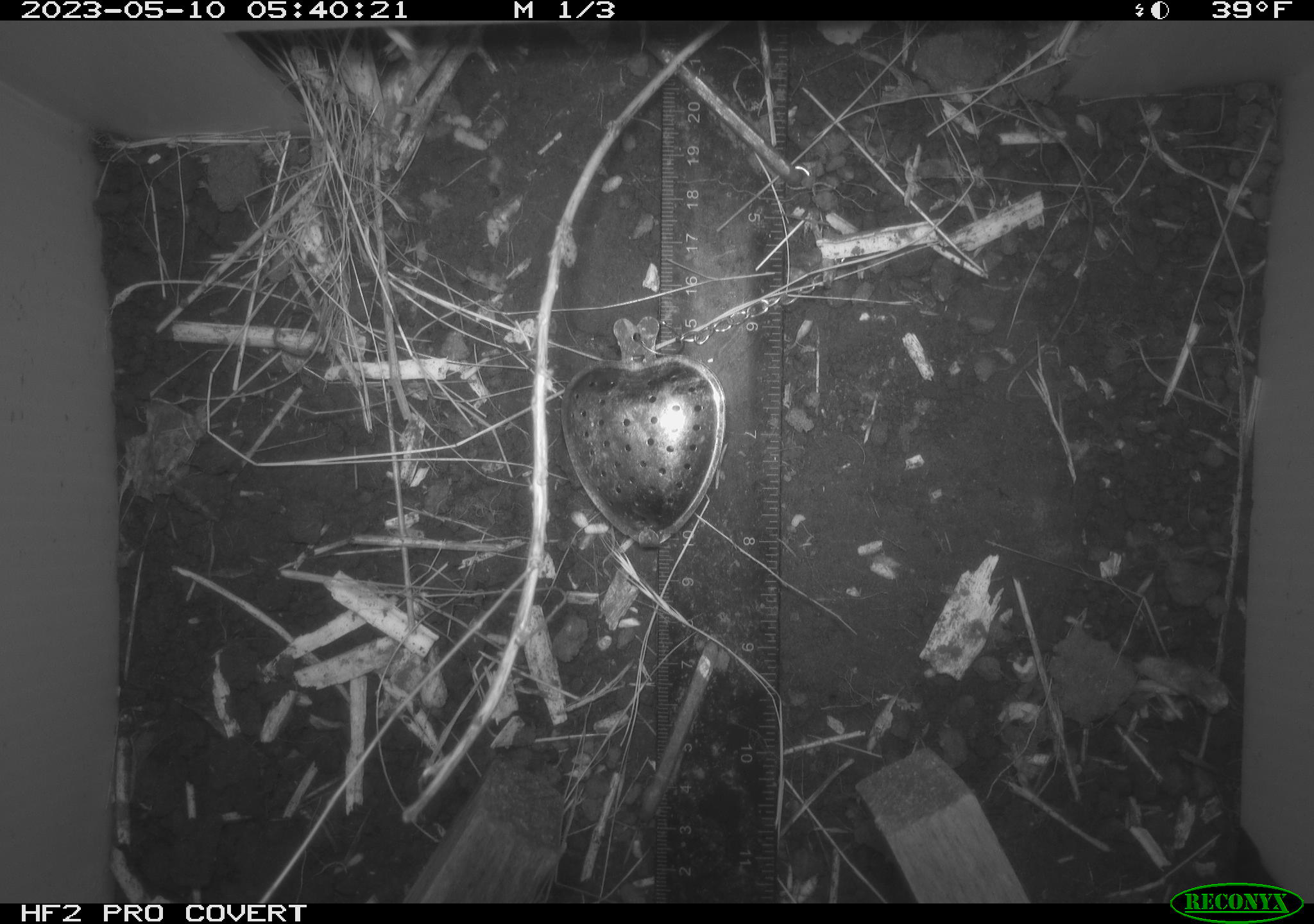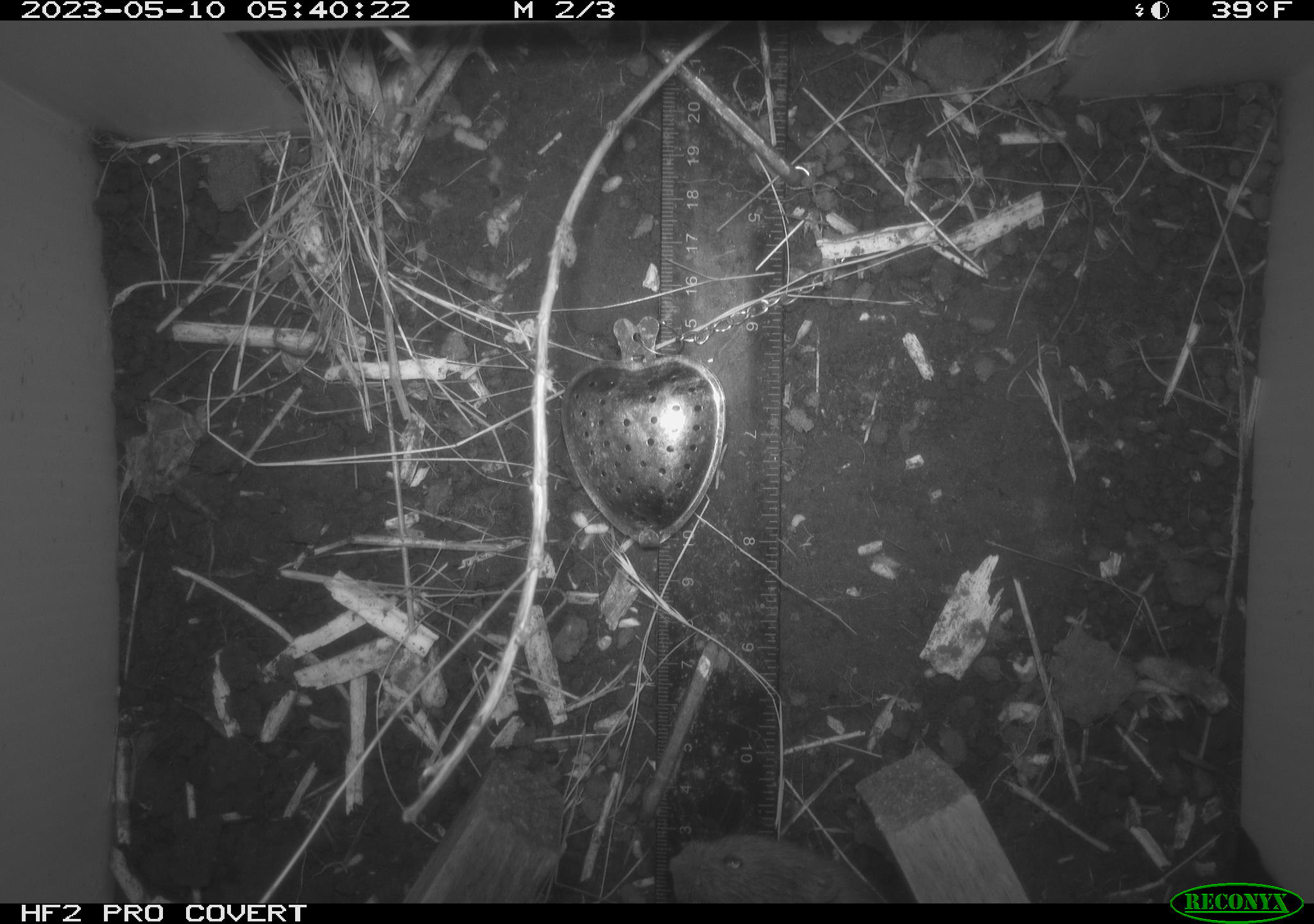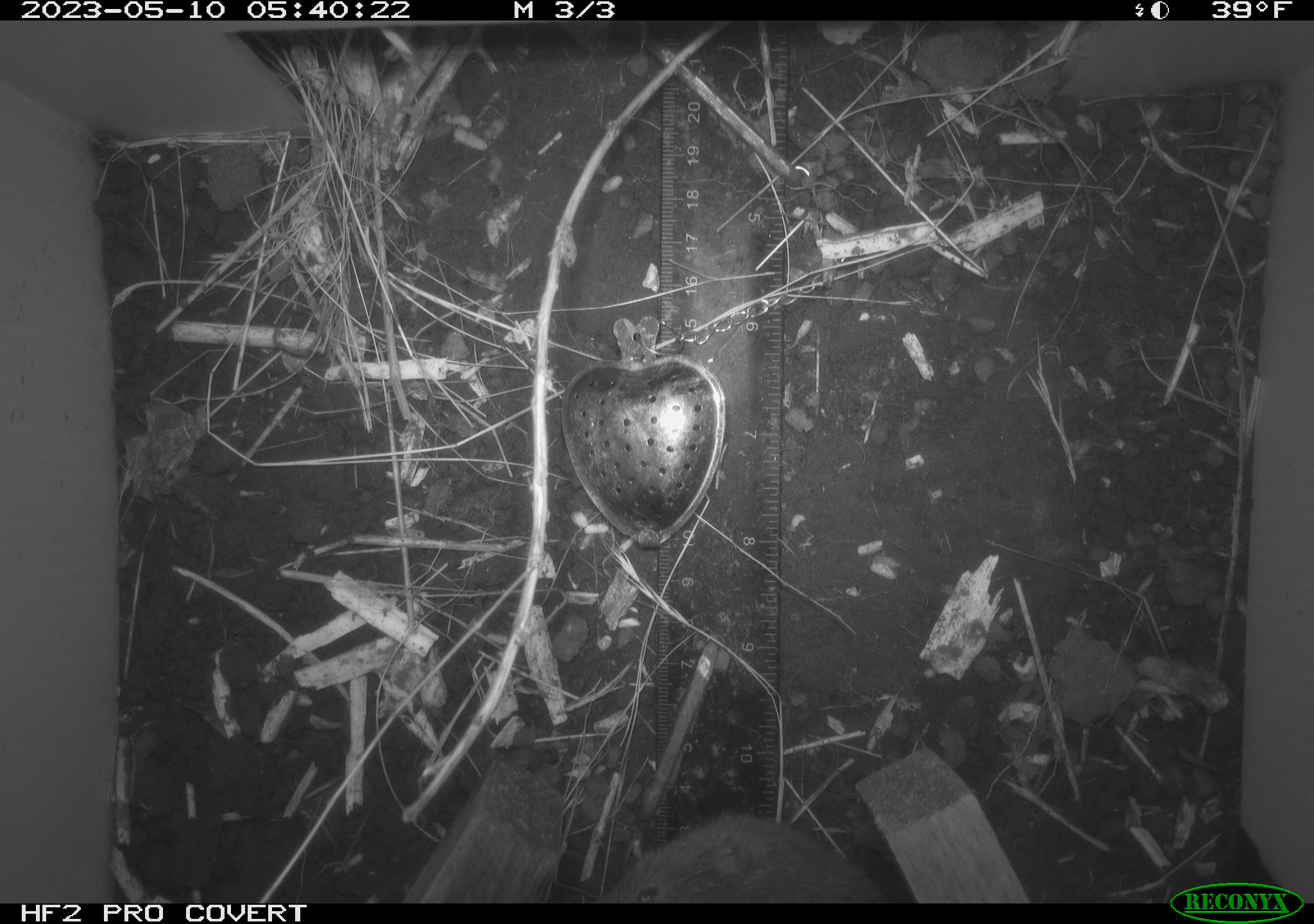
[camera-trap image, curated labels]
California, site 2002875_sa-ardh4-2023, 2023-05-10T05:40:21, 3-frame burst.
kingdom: Animalia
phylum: Chordata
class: Mammalia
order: Rodentia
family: Cricetidae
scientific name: Arvicolinae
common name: voles, lemmings, and muskrats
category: arvicolinae subfamily